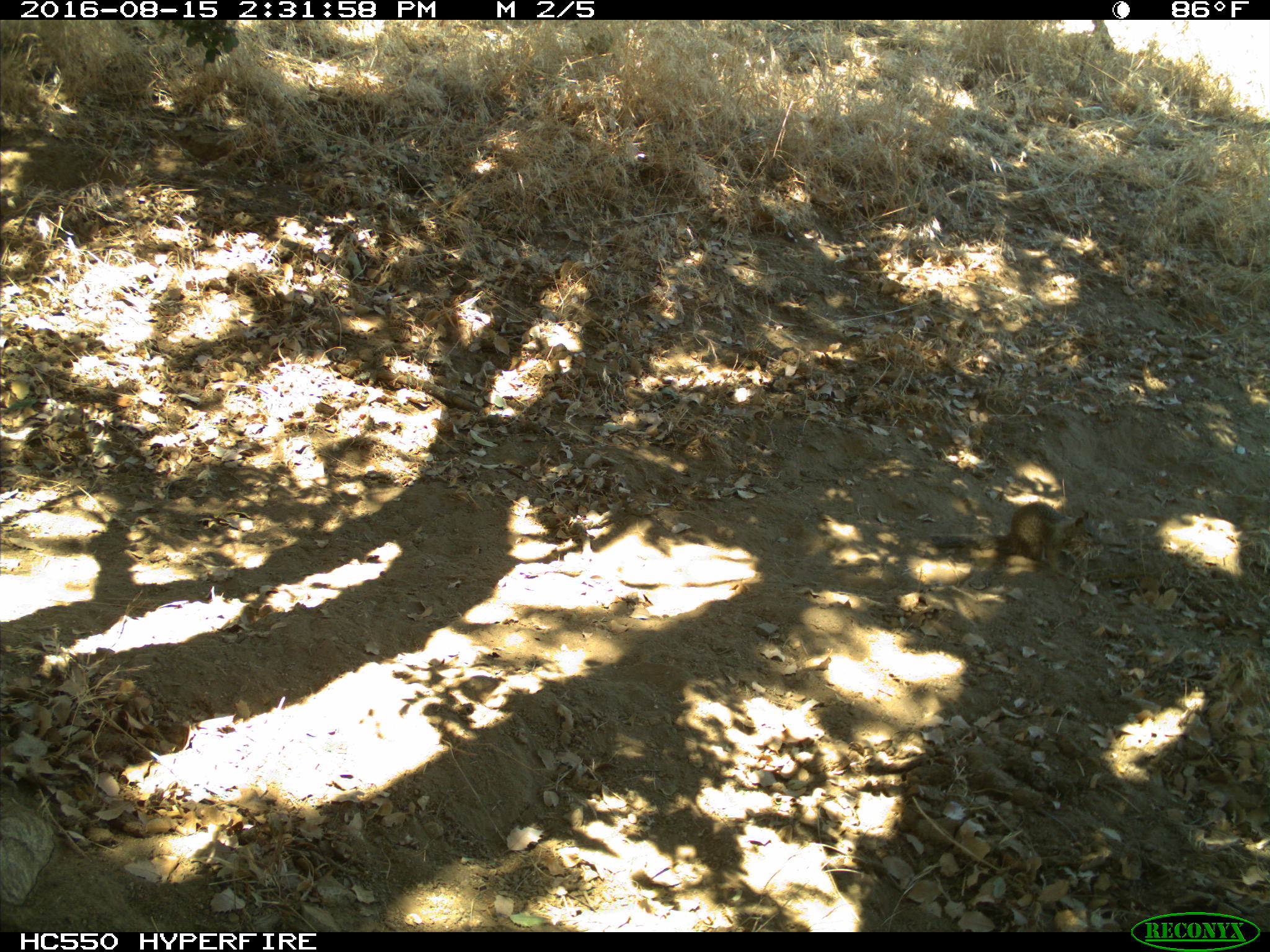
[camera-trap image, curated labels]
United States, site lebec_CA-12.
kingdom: Animalia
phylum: Chordata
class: Mammalia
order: Rodentia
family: Sciuridae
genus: Otospermophilus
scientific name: Otospermophilus beecheyi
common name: california ground squirrel